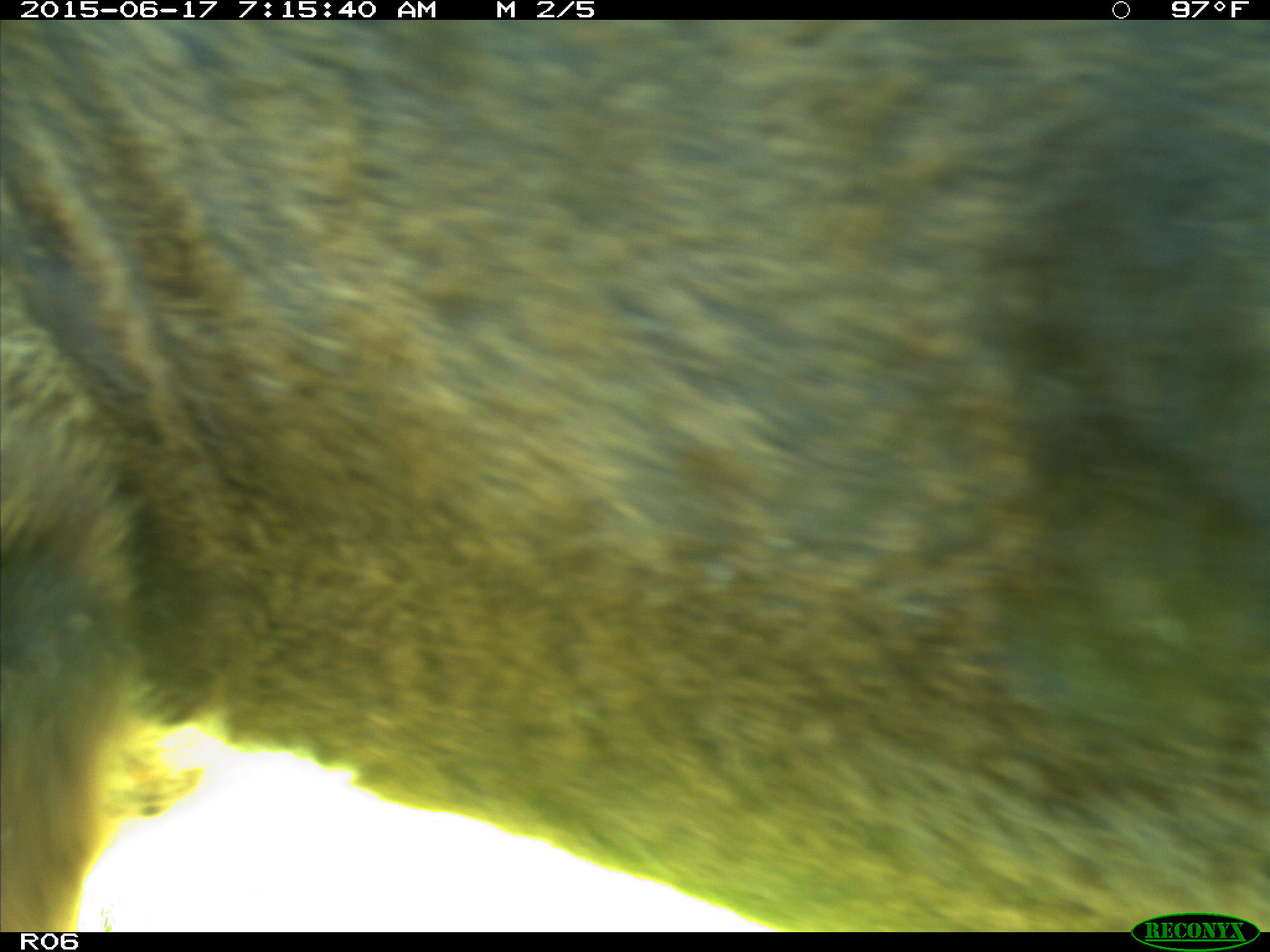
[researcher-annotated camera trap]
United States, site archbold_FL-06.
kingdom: Animalia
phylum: Chordata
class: Mammalia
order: Artiodactyla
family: Bovidae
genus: Bos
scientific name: Bos taurus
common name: domestic cow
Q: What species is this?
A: Bos taurus (domestic cow).